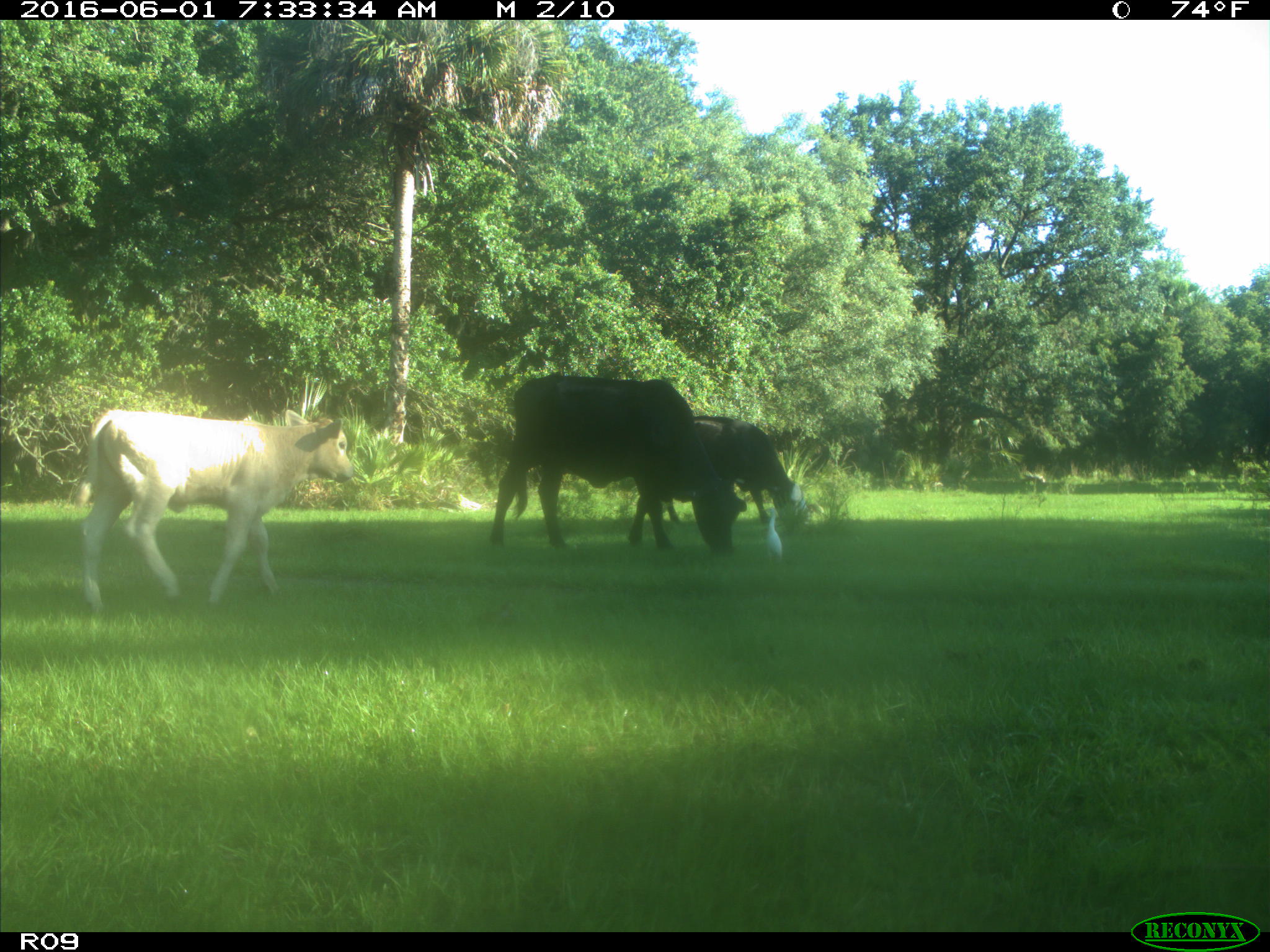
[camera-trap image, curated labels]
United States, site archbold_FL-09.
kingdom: Animalia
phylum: Chordata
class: Mammalia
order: Artiodactyla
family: Bovidae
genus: Bos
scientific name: Bos taurus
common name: domestic cow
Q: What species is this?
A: Bos taurus (domestic cow).